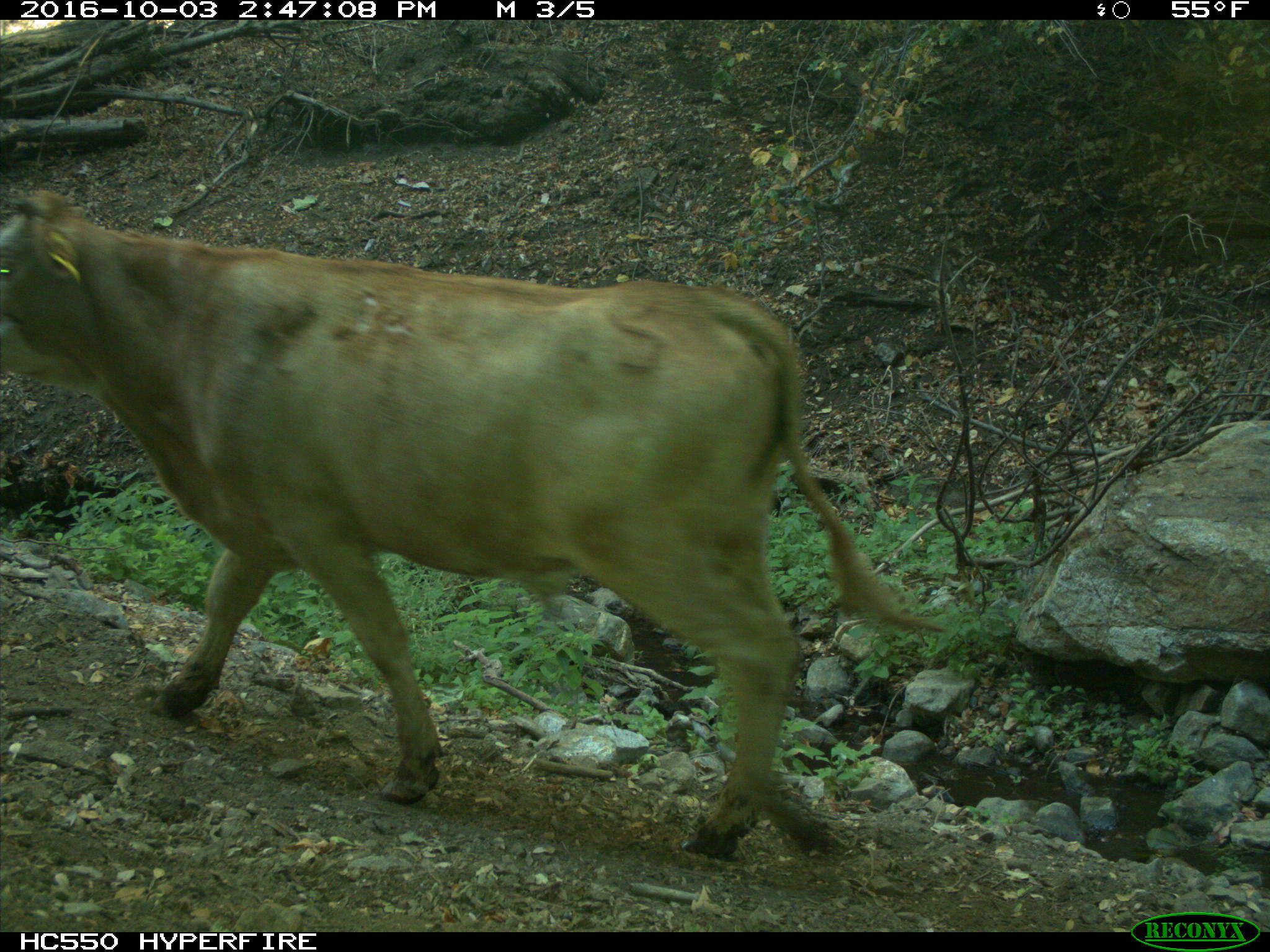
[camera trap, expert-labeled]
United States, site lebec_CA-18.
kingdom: Animalia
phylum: Chordata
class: Mammalia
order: Artiodactyla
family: Bovidae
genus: Bos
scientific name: Bos taurus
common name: domestic cow